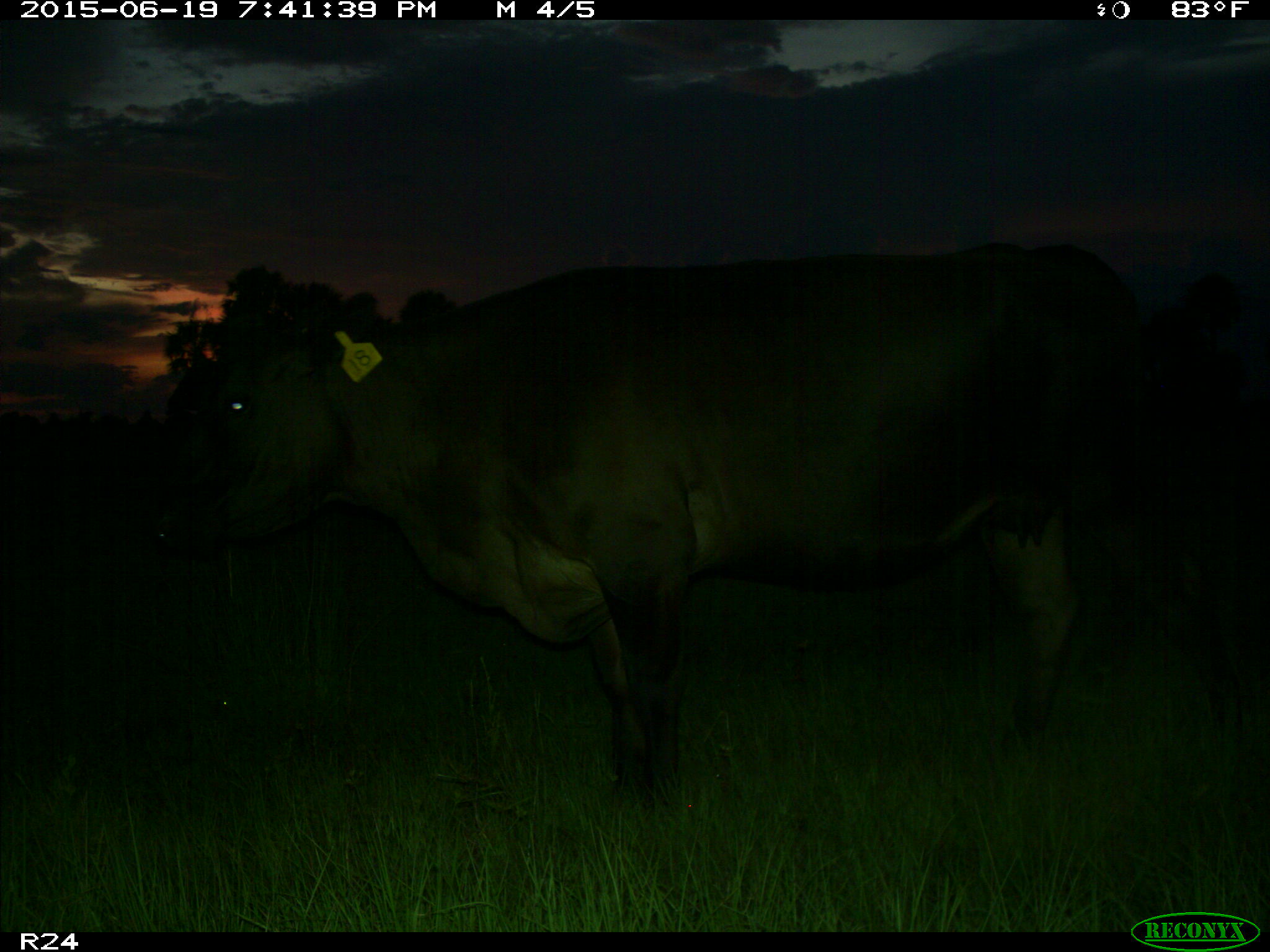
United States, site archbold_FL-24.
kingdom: Animalia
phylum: Chordata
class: Mammalia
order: Artiodactyla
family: Bovidae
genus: Bos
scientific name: Bos taurus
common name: domestic cow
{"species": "Bos taurus (domestic cow)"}